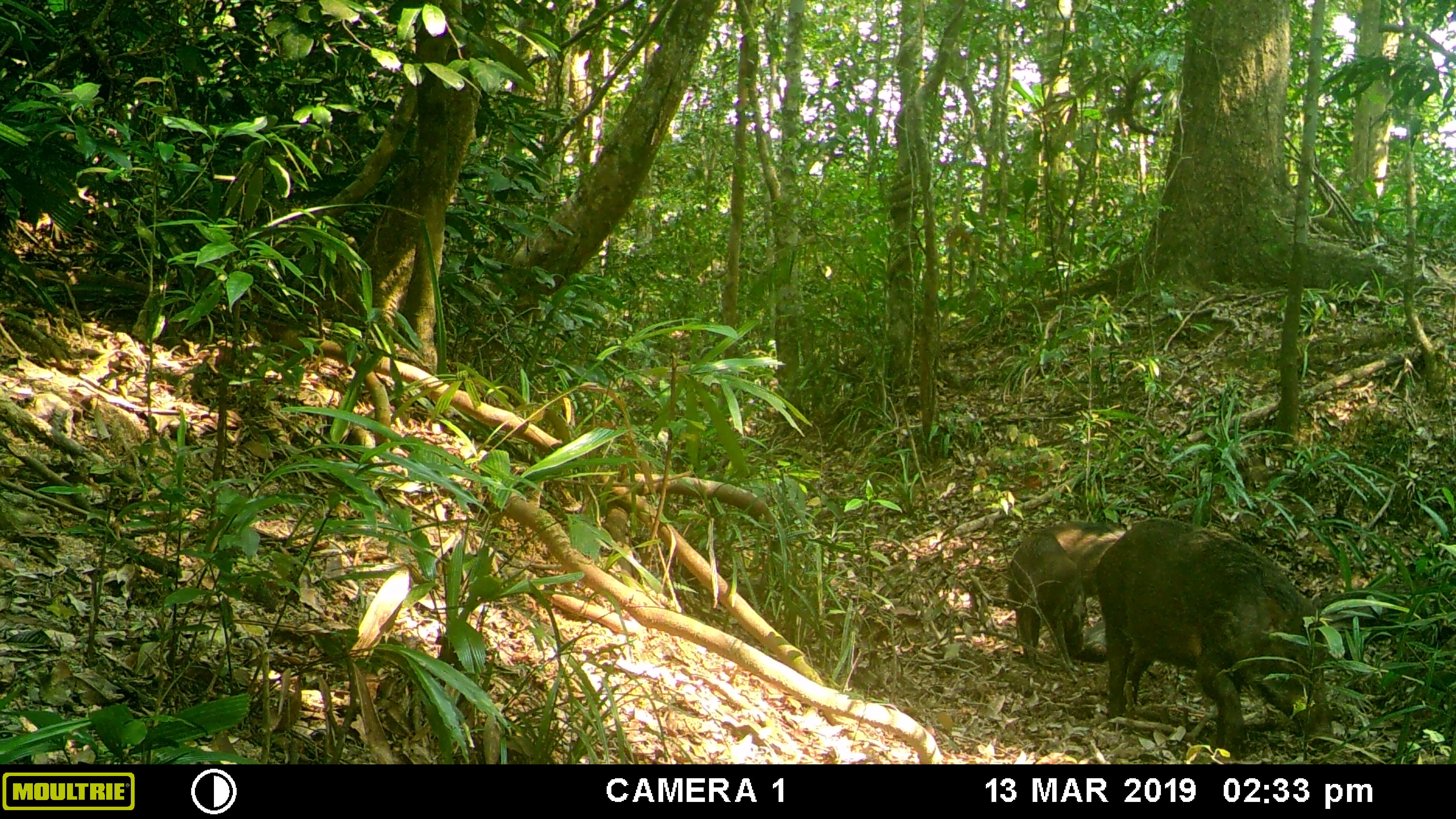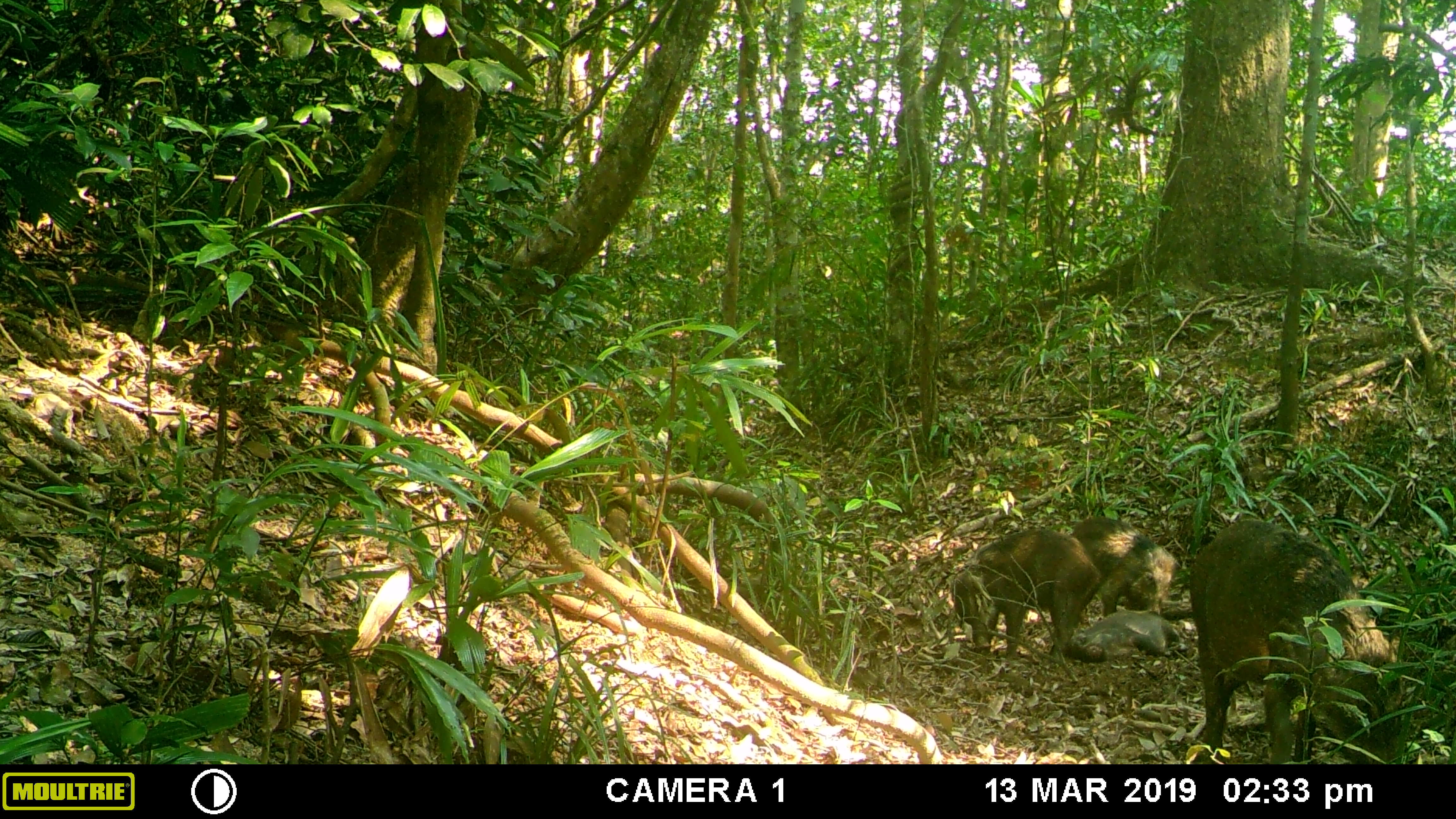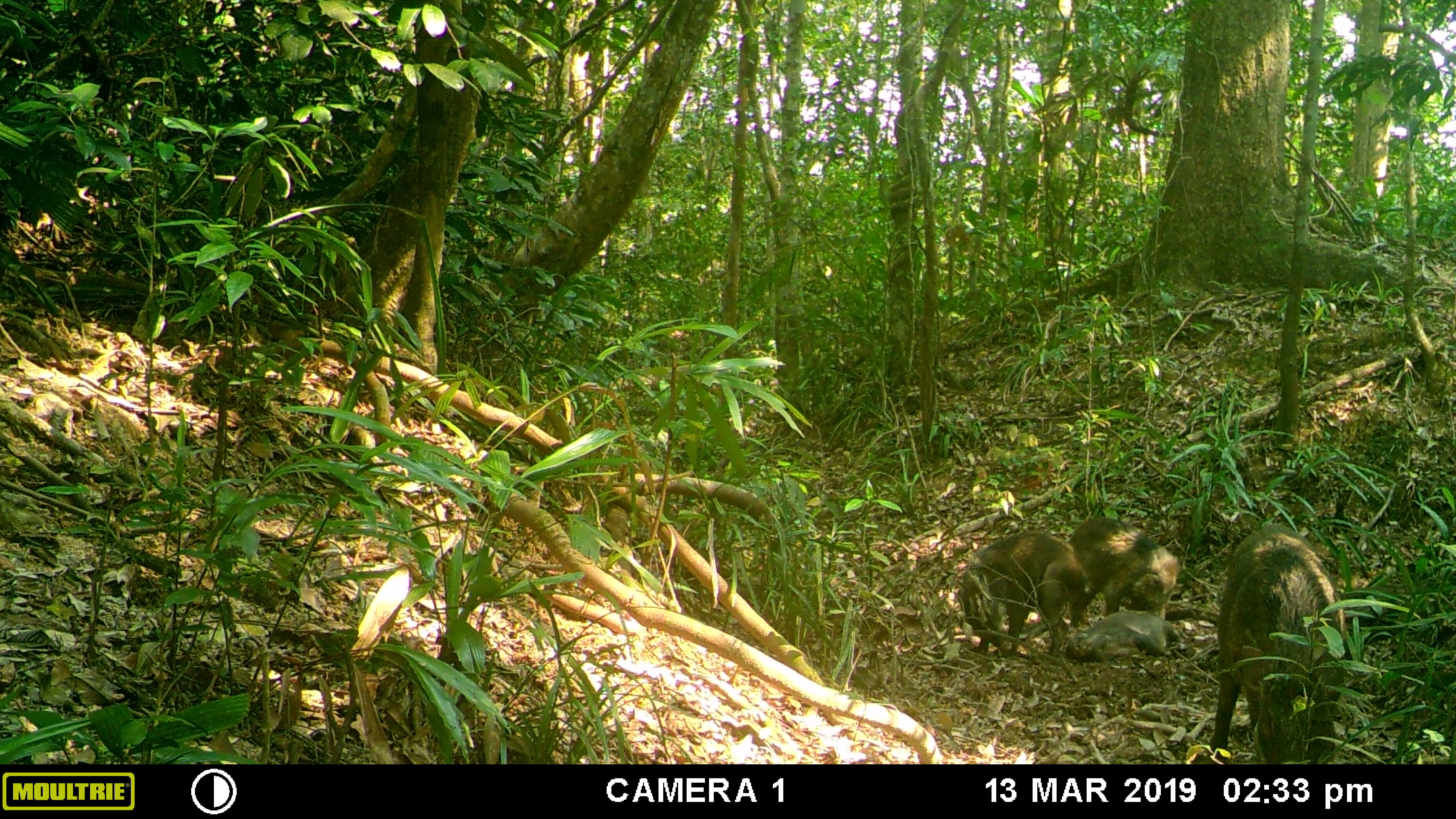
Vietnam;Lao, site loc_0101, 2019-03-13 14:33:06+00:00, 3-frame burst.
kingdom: Animalia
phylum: Chordata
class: Mammalia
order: Artiodactyla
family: Suidae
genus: Sus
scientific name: Sus scrofa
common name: eurasian wild pig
Eurasian wild pig (Sus scrofa). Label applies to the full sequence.